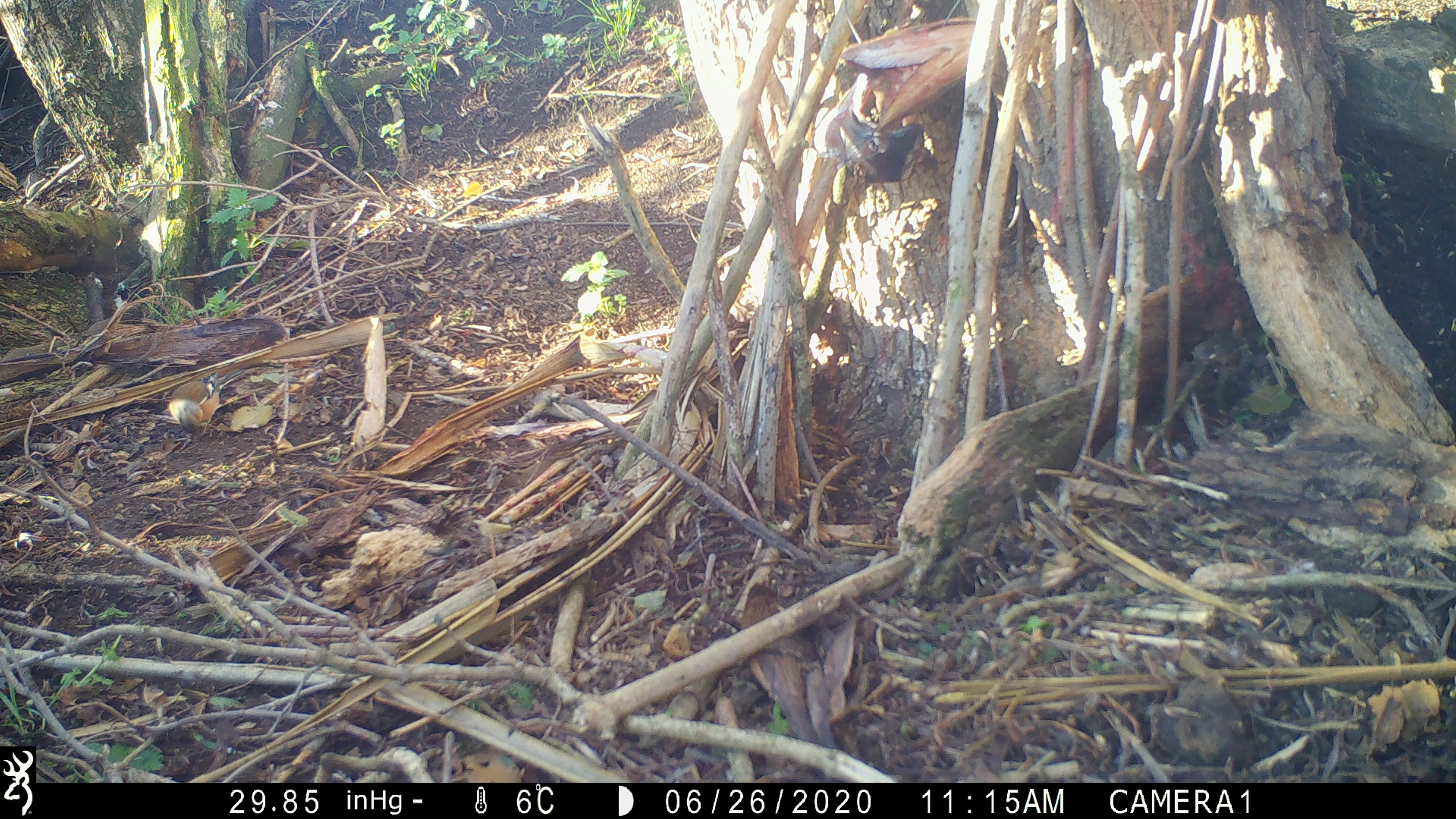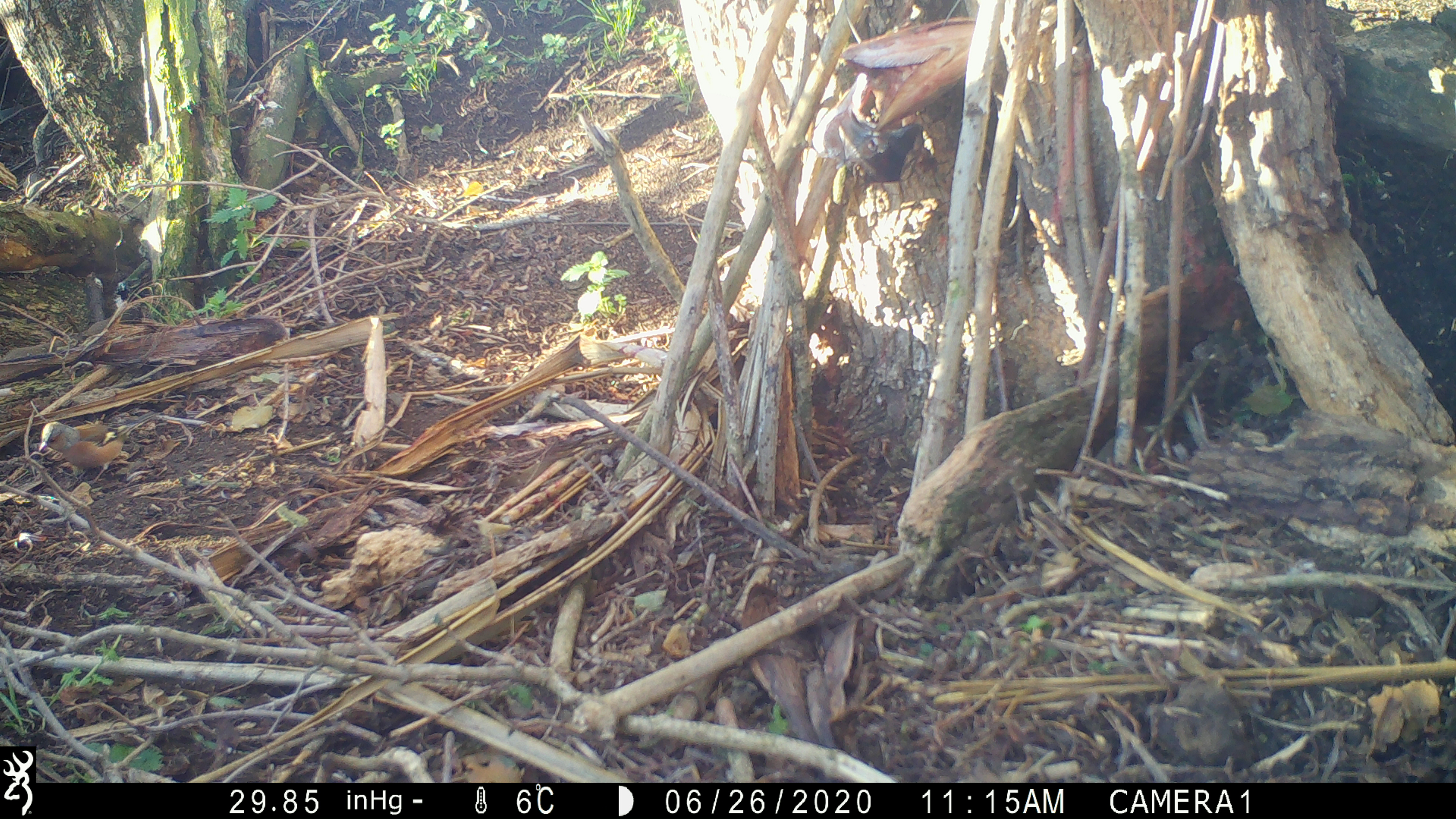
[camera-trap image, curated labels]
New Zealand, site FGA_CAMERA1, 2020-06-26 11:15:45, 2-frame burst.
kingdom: Animalia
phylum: Chordata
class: Aves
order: Passeriformes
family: Fringillidae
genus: Fringilla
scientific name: Fringilla coelebs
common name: common chaffinch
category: chaffinch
Chaffinch (common chaffinch) (Fringilla coelebs).